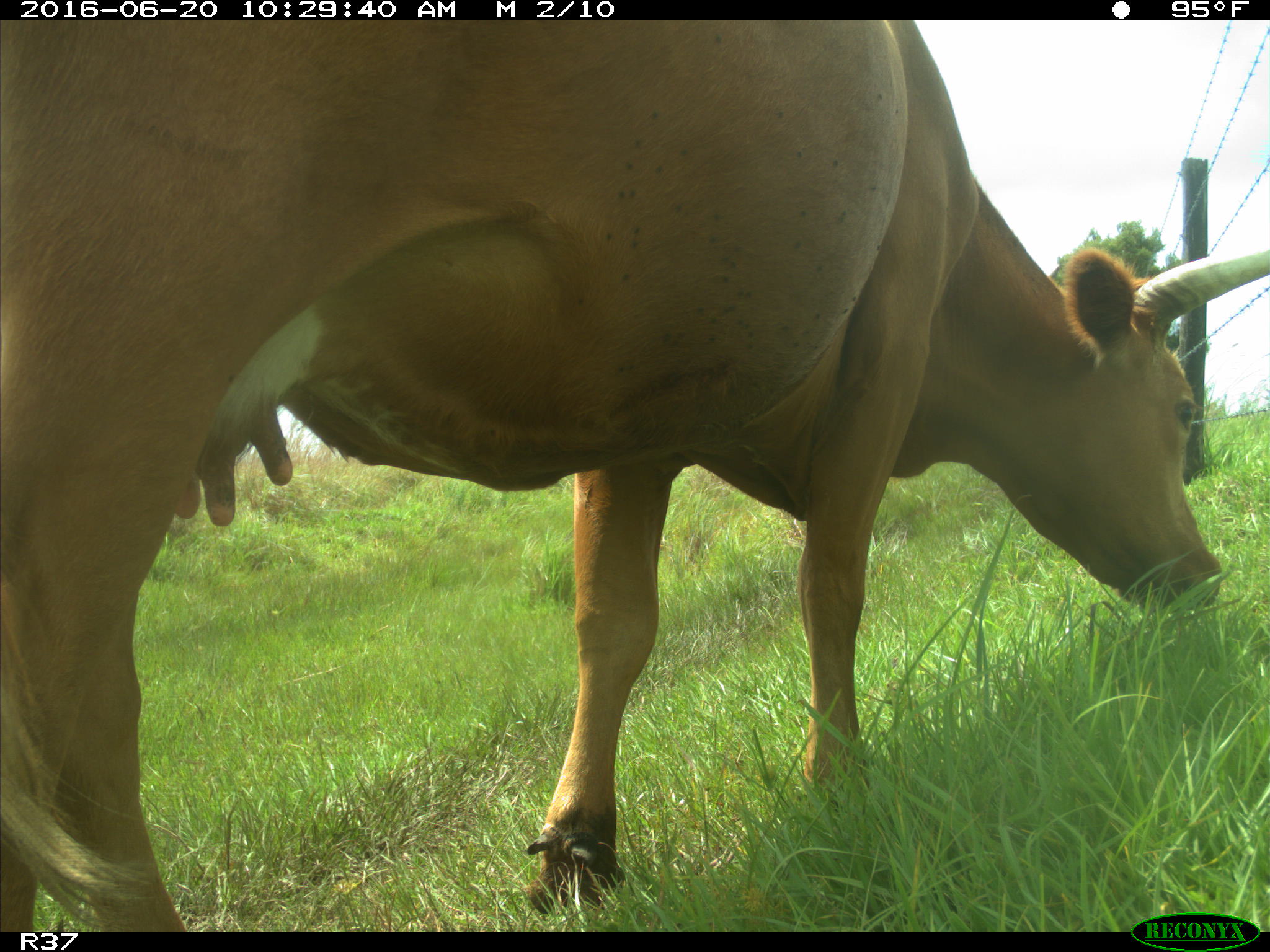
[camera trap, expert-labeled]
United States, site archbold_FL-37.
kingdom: Animalia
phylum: Chordata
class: Mammalia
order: Artiodactyla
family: Bovidae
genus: Bos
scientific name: Bos taurus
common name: domestic cow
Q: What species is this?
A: Bos taurus (domestic cow).